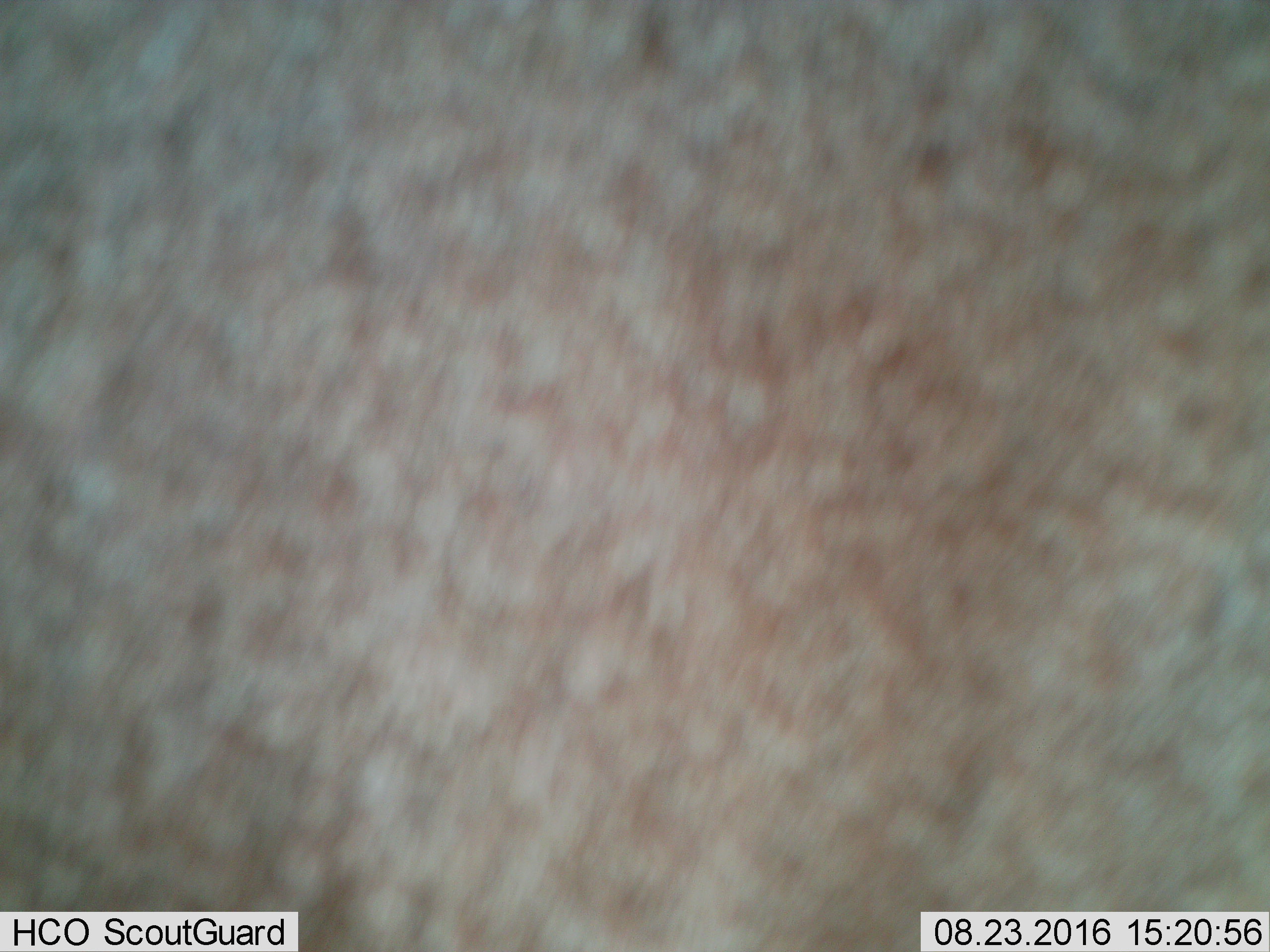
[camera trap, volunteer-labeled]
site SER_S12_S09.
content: unidentified animal